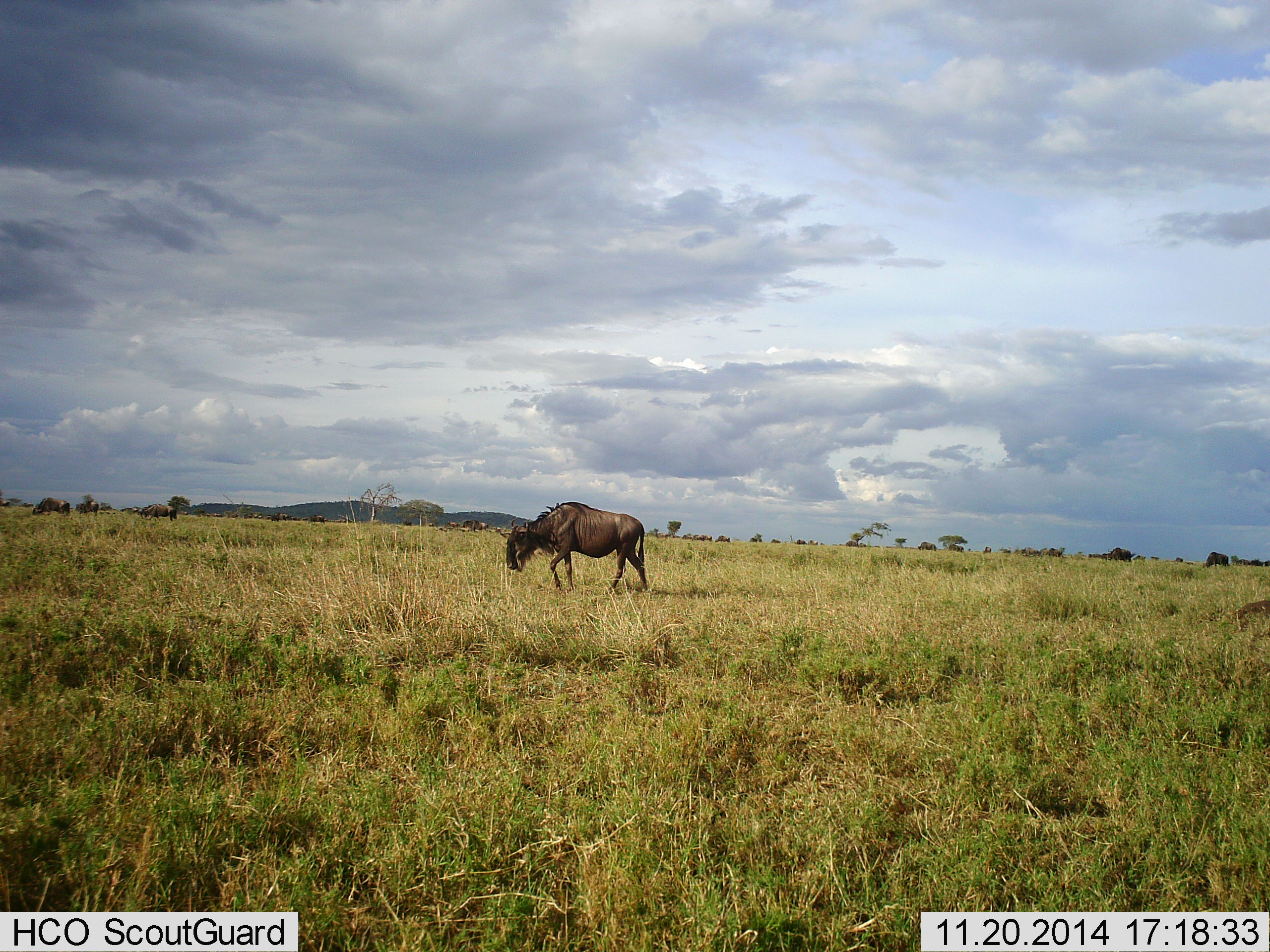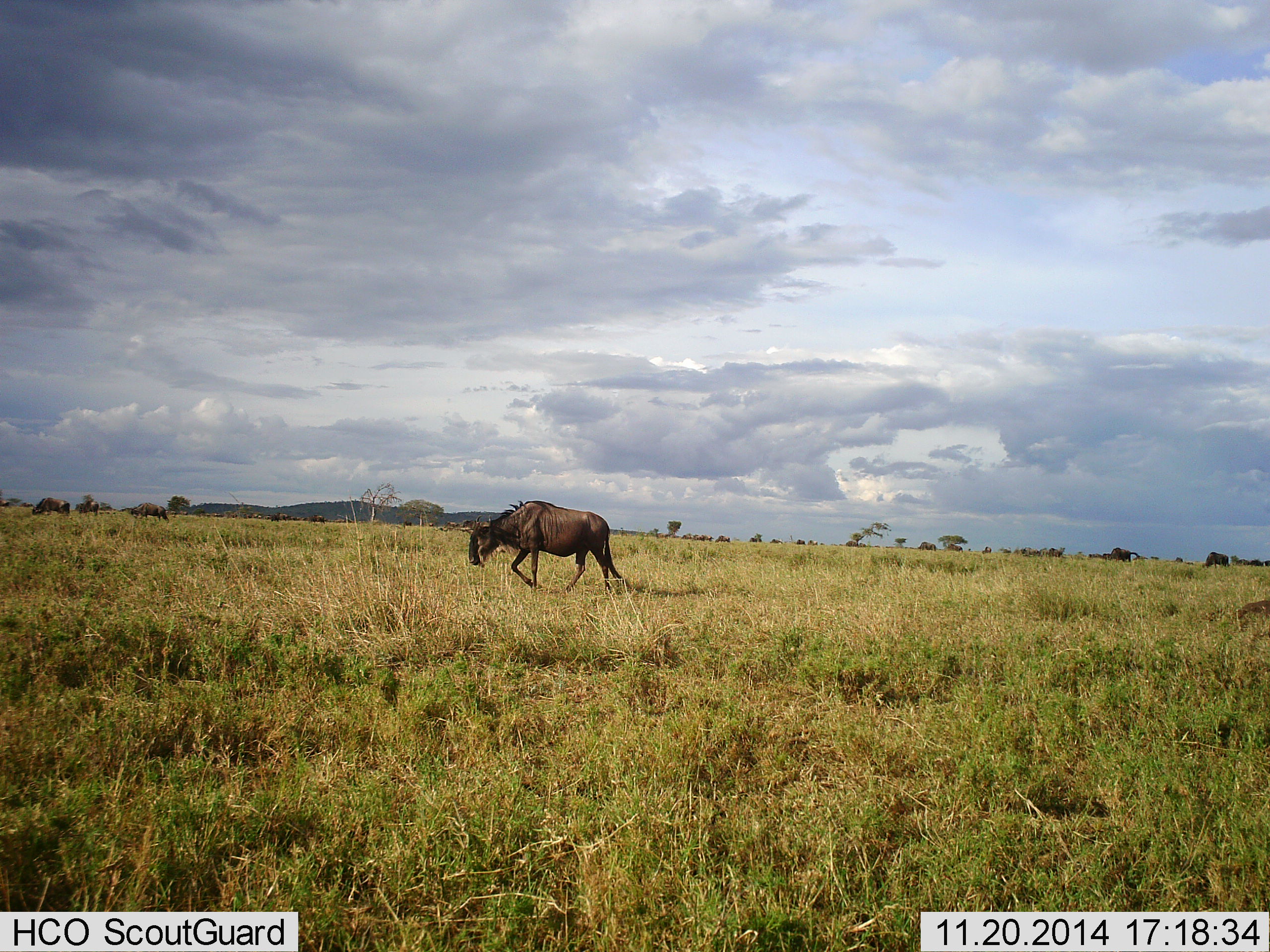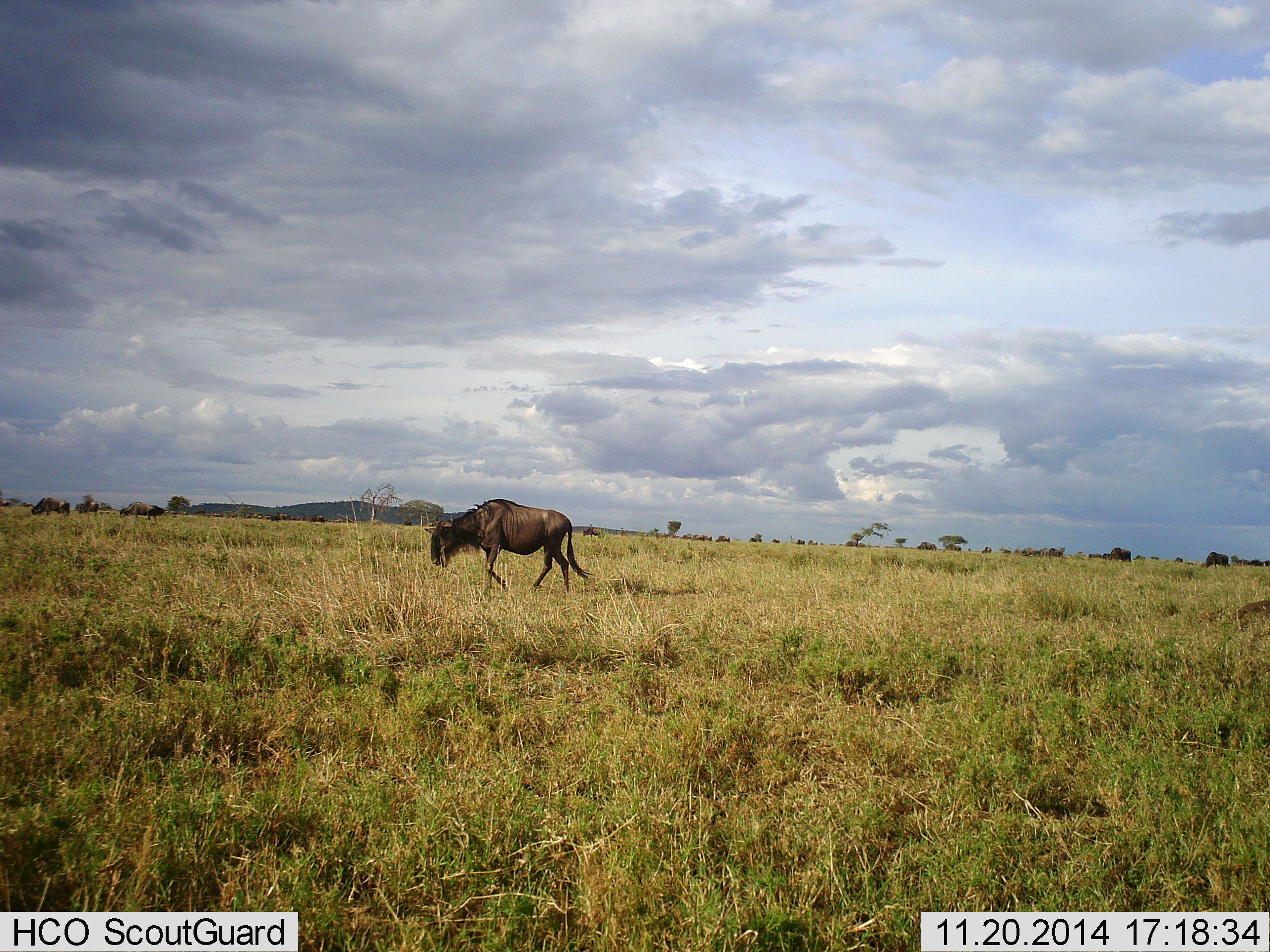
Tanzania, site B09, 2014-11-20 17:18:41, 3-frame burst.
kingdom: Animalia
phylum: Chordata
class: Mammalia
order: Artiodactyla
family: Bovidae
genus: Connochaetes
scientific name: Connochaetes taurinus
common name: blue wildebeest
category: wildebeest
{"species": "wildebeest (blue wildebeest) (Connochaetes taurinus)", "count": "2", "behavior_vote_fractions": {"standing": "20%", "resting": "0%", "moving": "90%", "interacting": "0%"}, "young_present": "0%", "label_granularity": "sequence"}